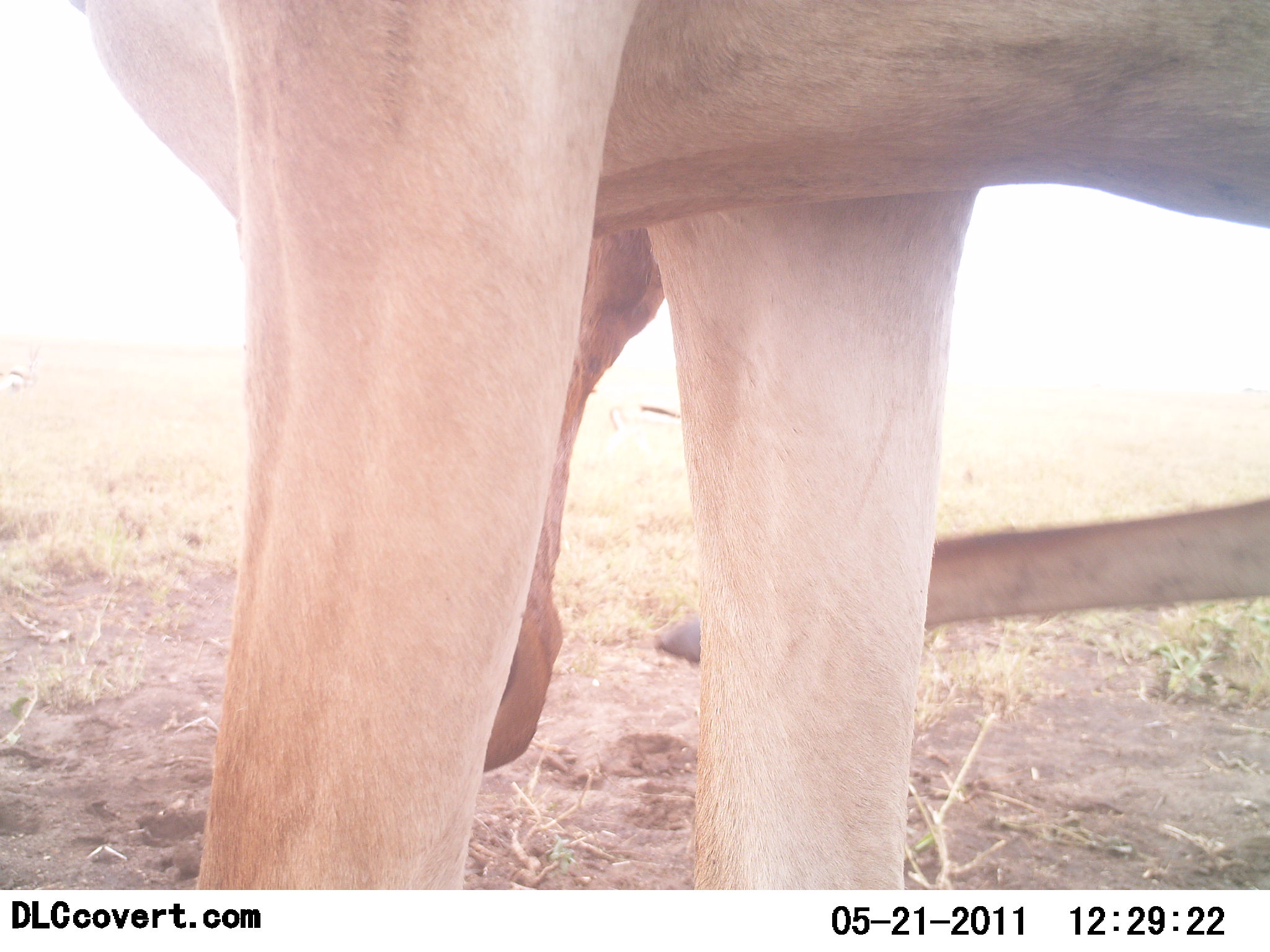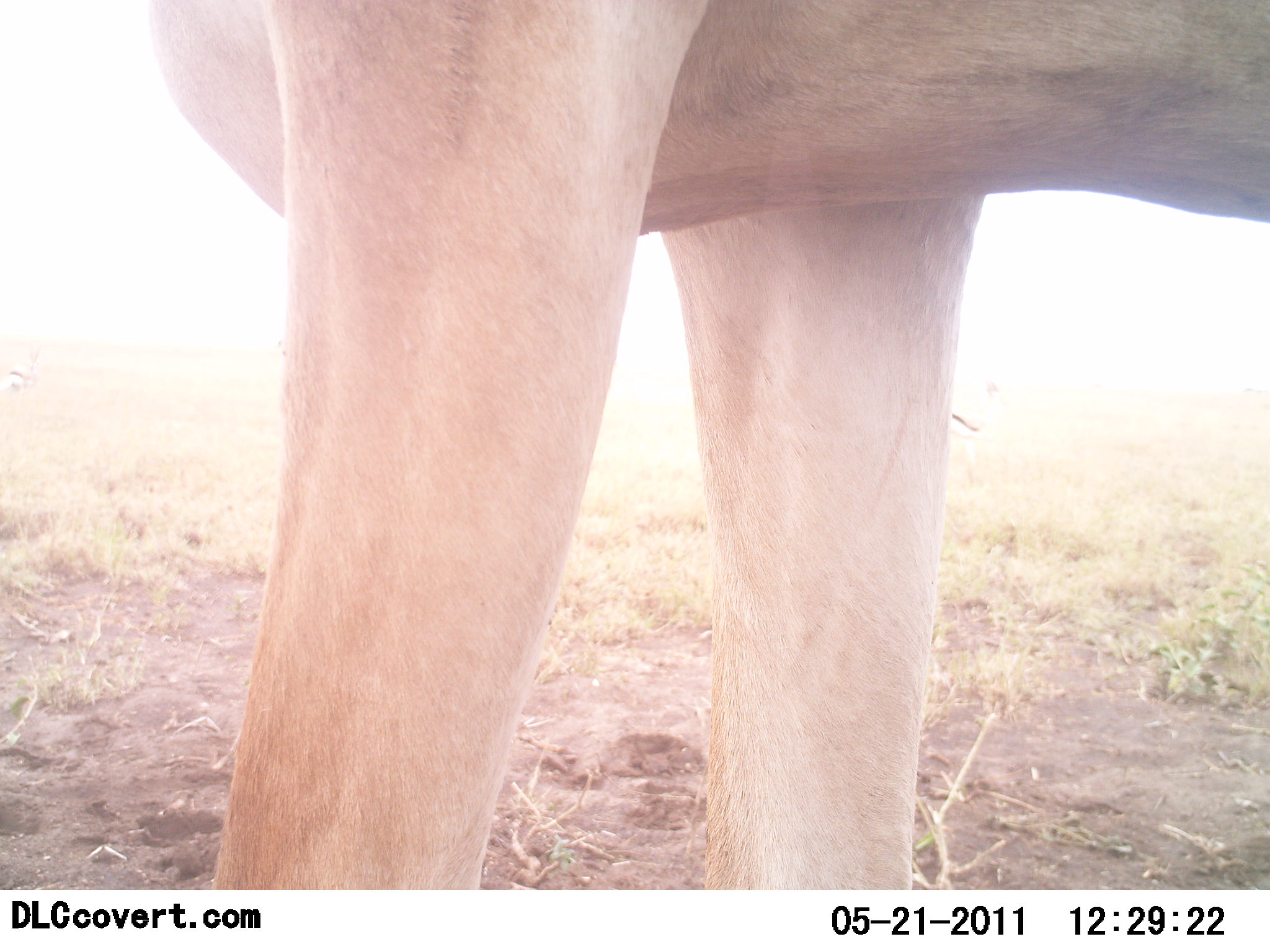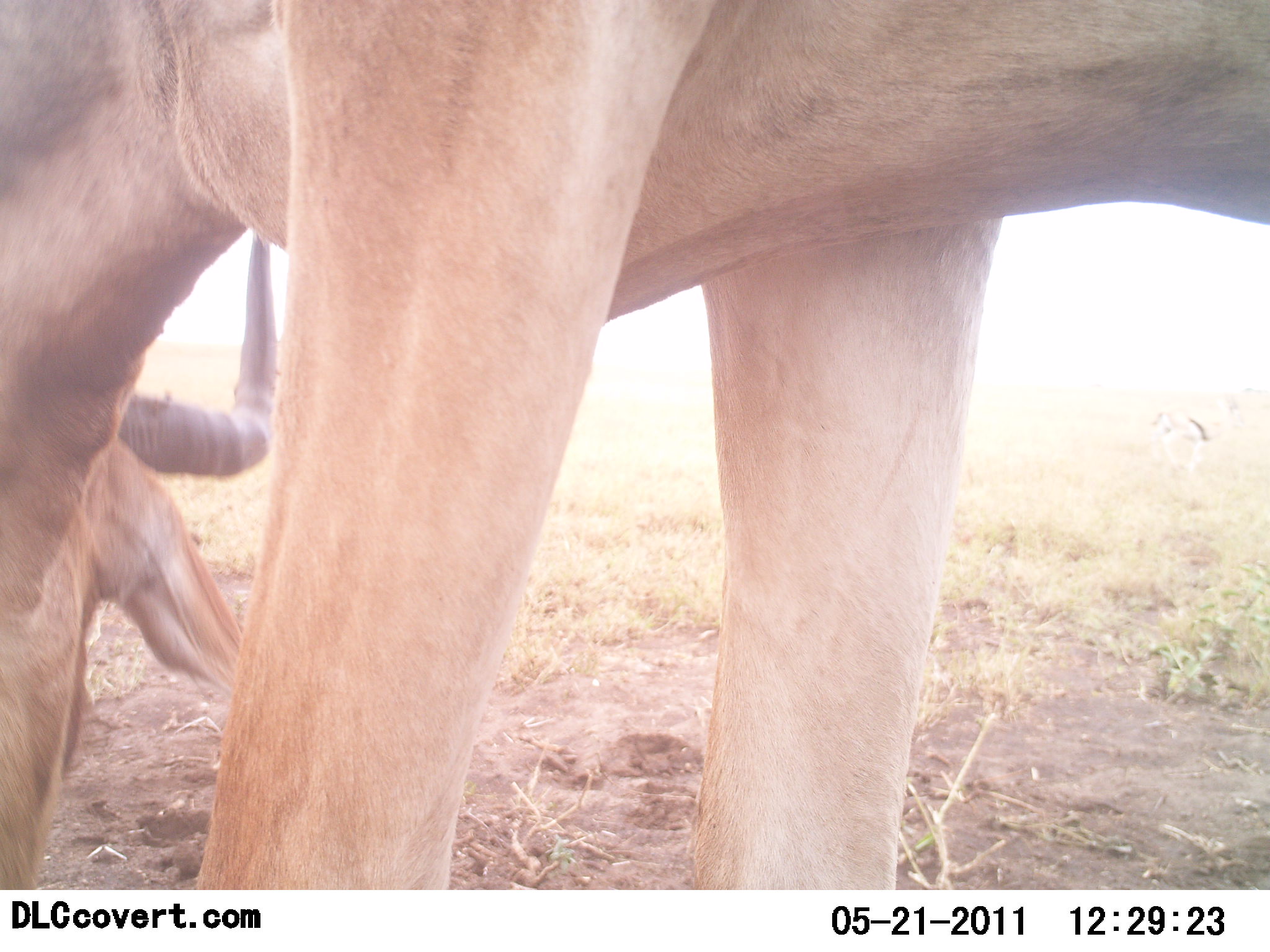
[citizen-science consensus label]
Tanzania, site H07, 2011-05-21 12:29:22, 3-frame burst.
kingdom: Animalia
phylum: Chordata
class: Mammalia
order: Artiodactyla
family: Bovidae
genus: Alcelaphus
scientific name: Alcelaphus buselaphus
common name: hartebeest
Hartebeest (Alcelaphus buselaphus), count 1. Behavior (volunteer vote fractions): standing 83%, resting 8%, moving 8%, interacting 8%. Young present (vote fraction): 0%. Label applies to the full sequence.